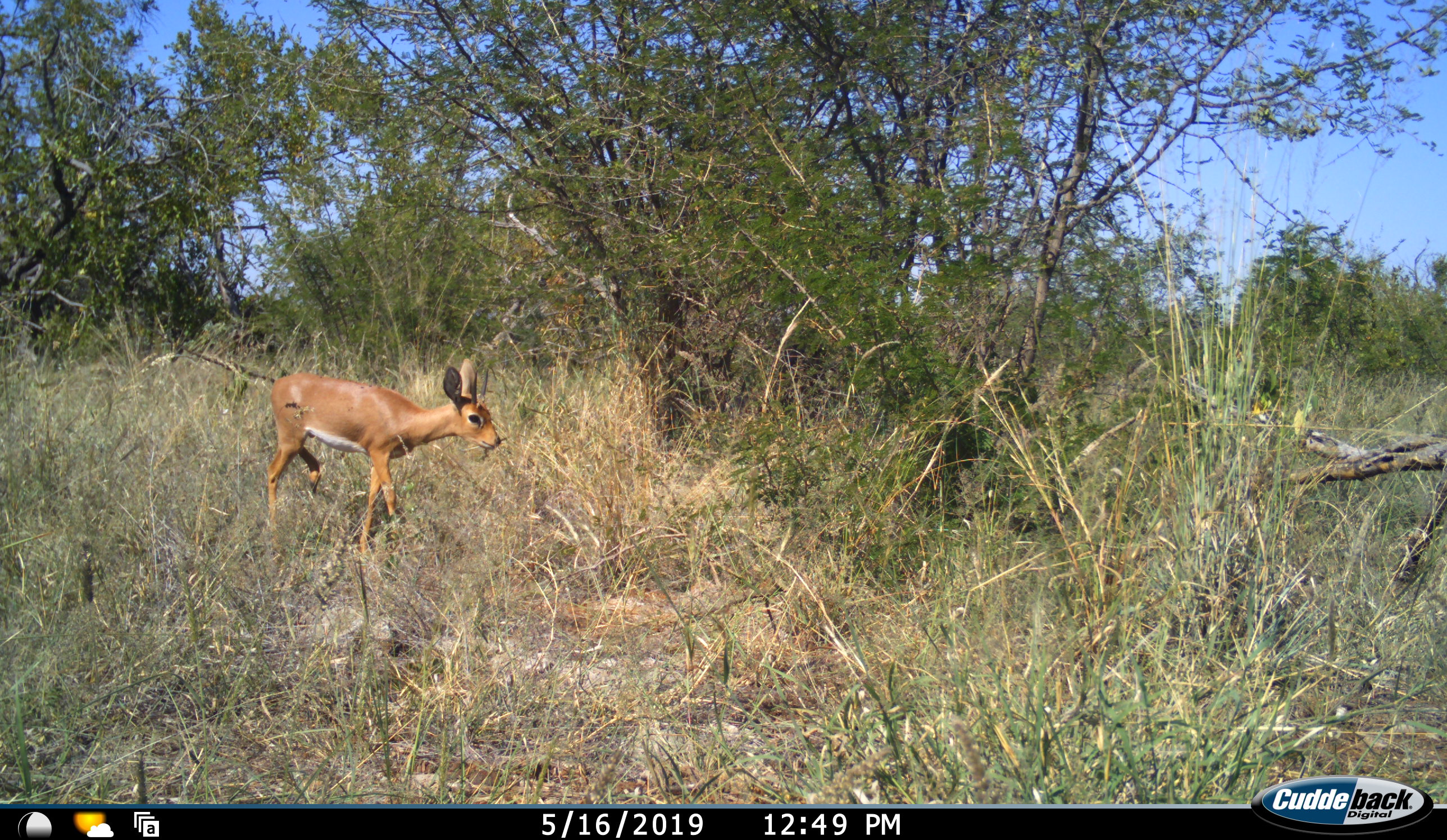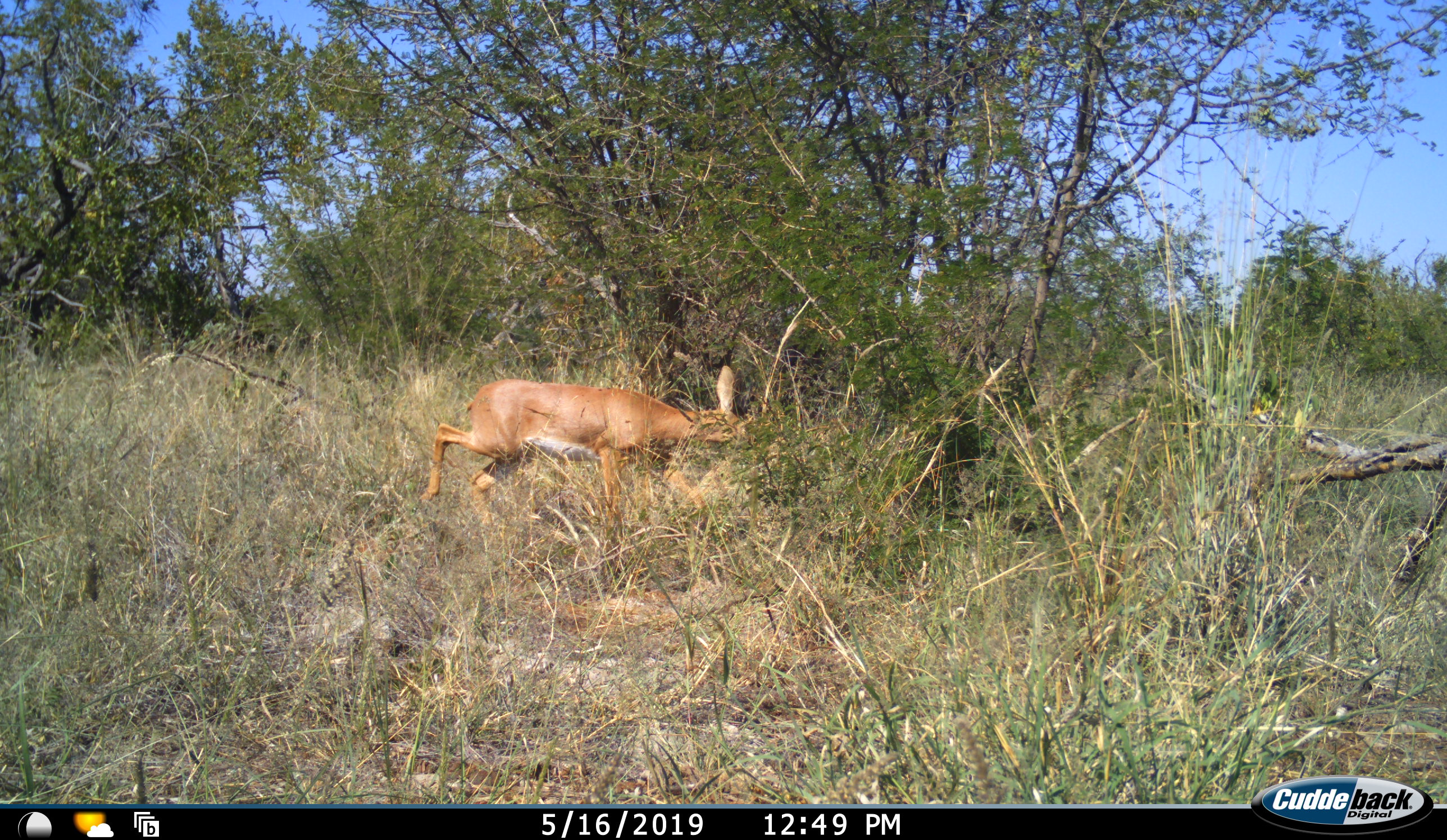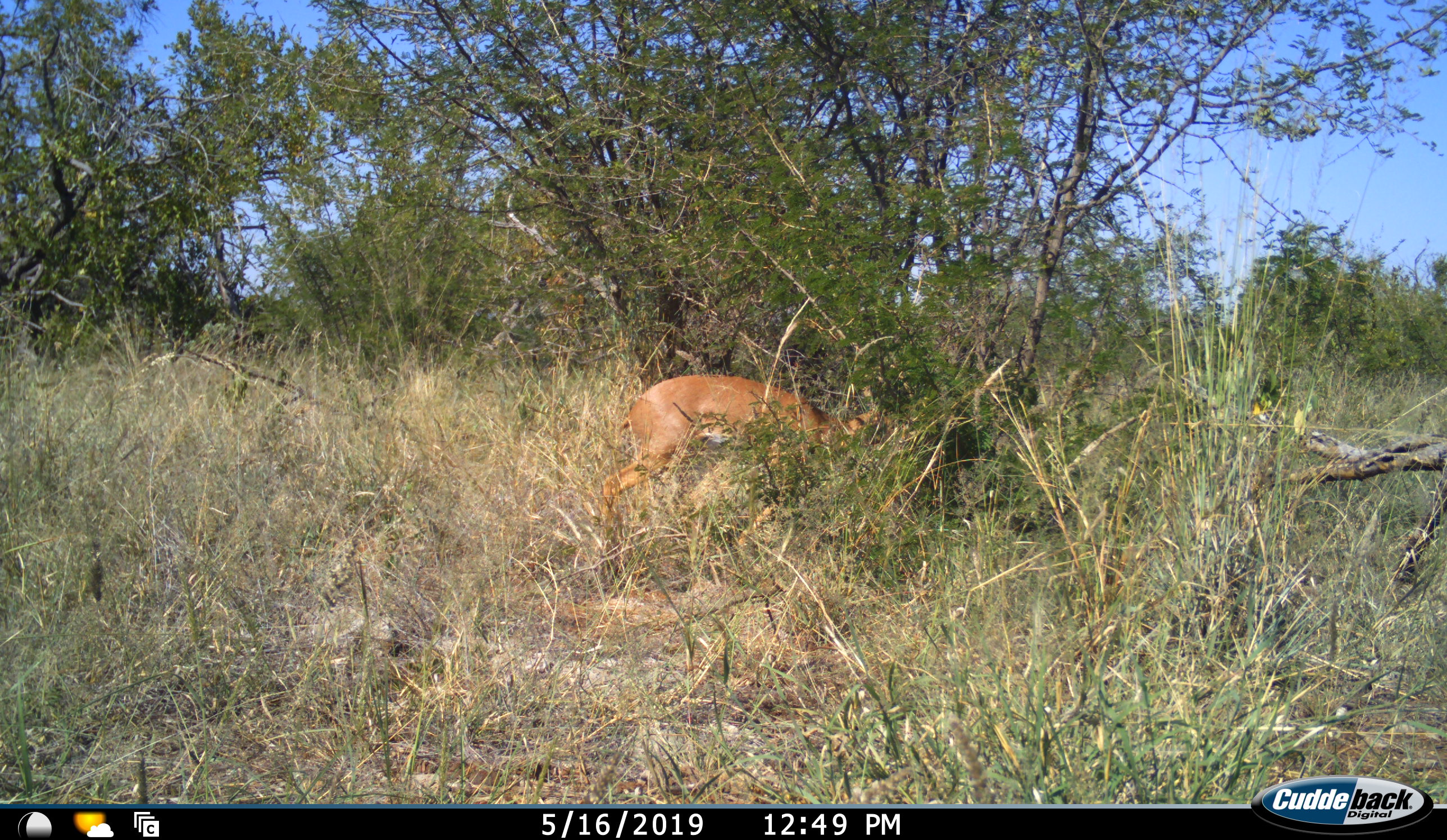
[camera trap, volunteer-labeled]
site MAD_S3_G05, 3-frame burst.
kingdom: Animalia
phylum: Chordata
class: Mammalia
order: Artiodactyla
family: Bovidae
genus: Raphicerus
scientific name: Raphicerus campestris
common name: steenbok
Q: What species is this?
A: Steenbok (Raphicerus campestris).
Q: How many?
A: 1.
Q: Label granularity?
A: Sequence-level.